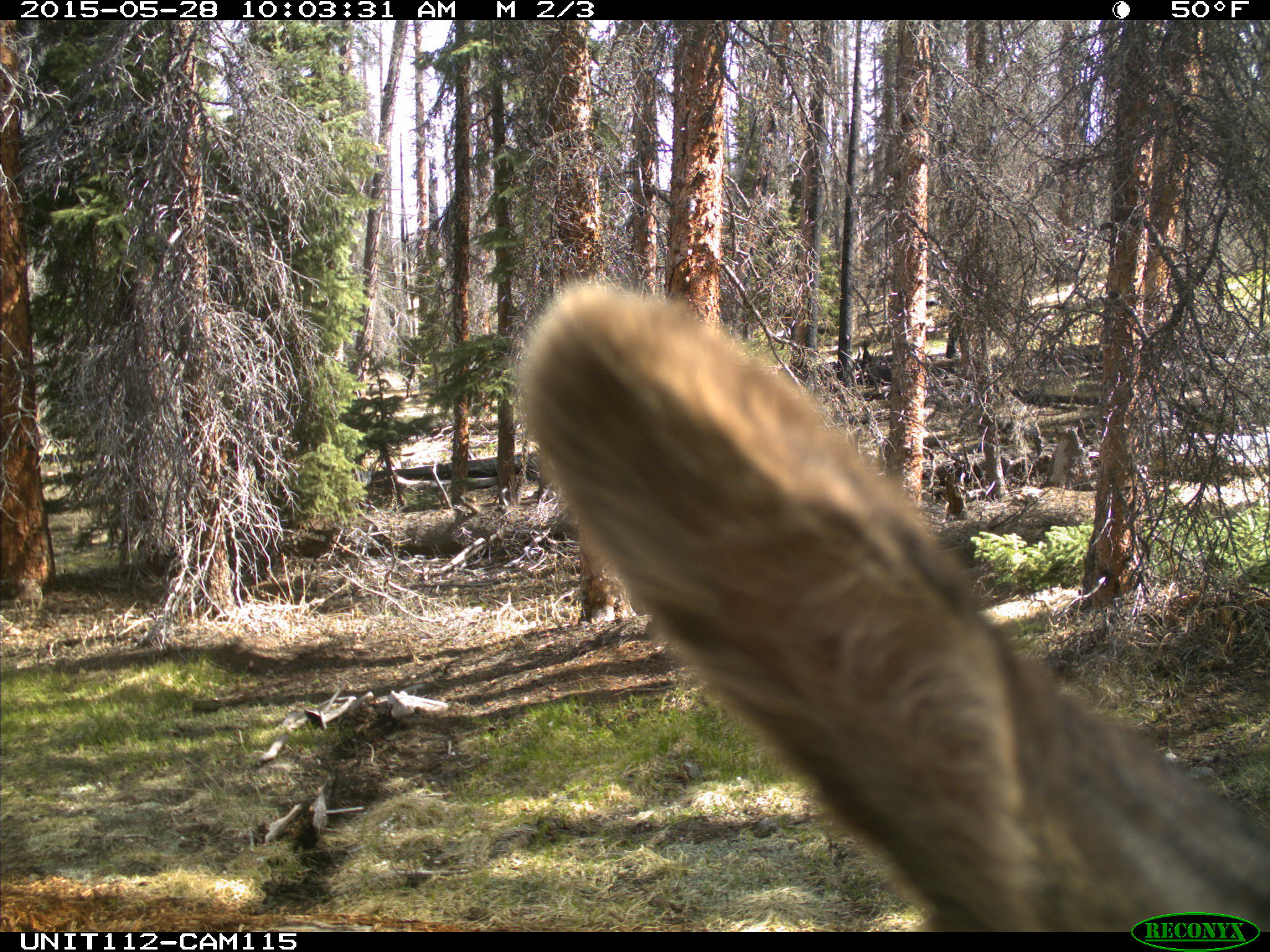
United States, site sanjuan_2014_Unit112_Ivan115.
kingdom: Animalia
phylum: Chordata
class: Mammalia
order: Artiodactyla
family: Cervidae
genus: Cervus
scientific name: Cervus elaphus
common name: red deer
Cervus elaphus (red deer).